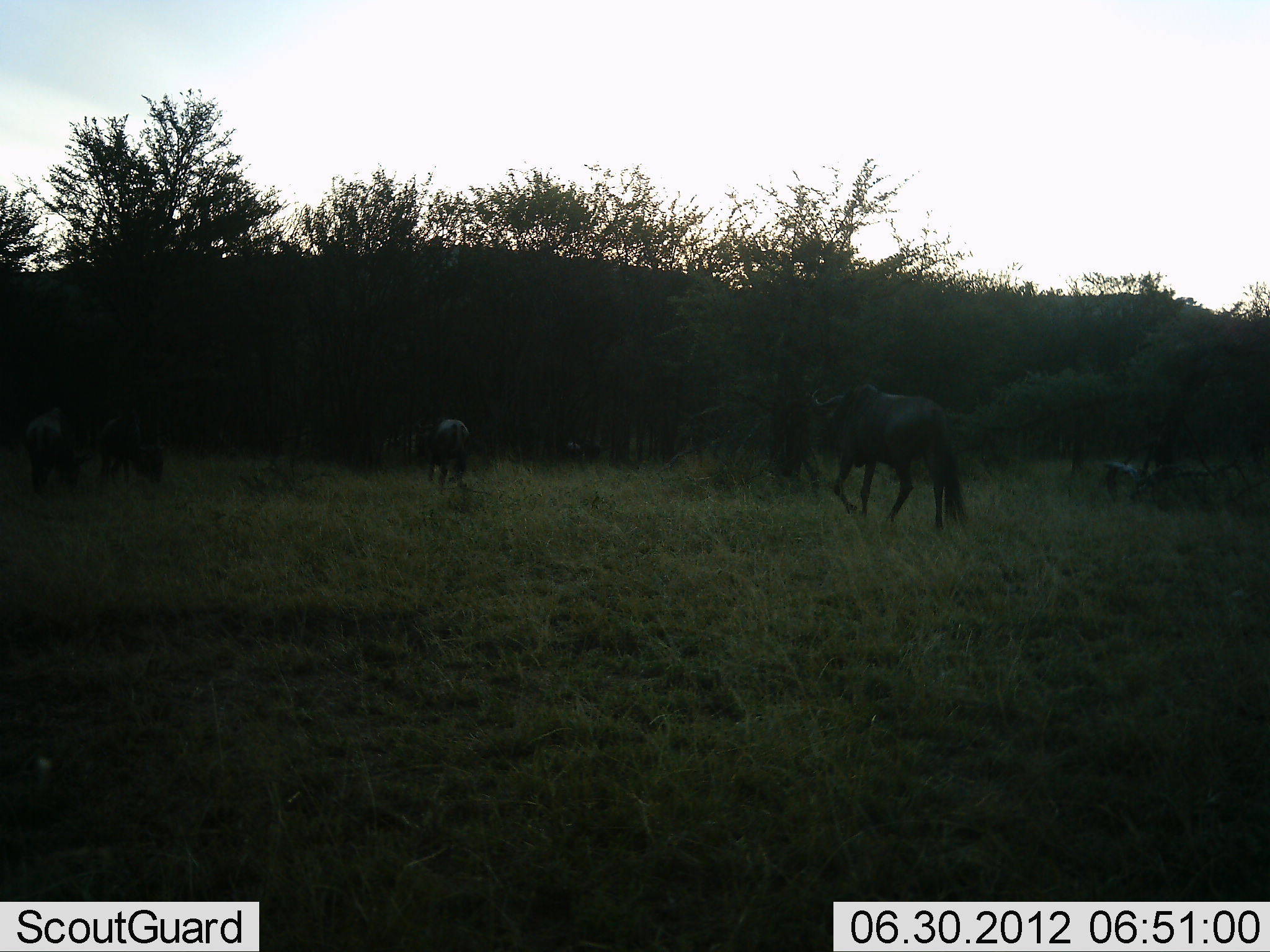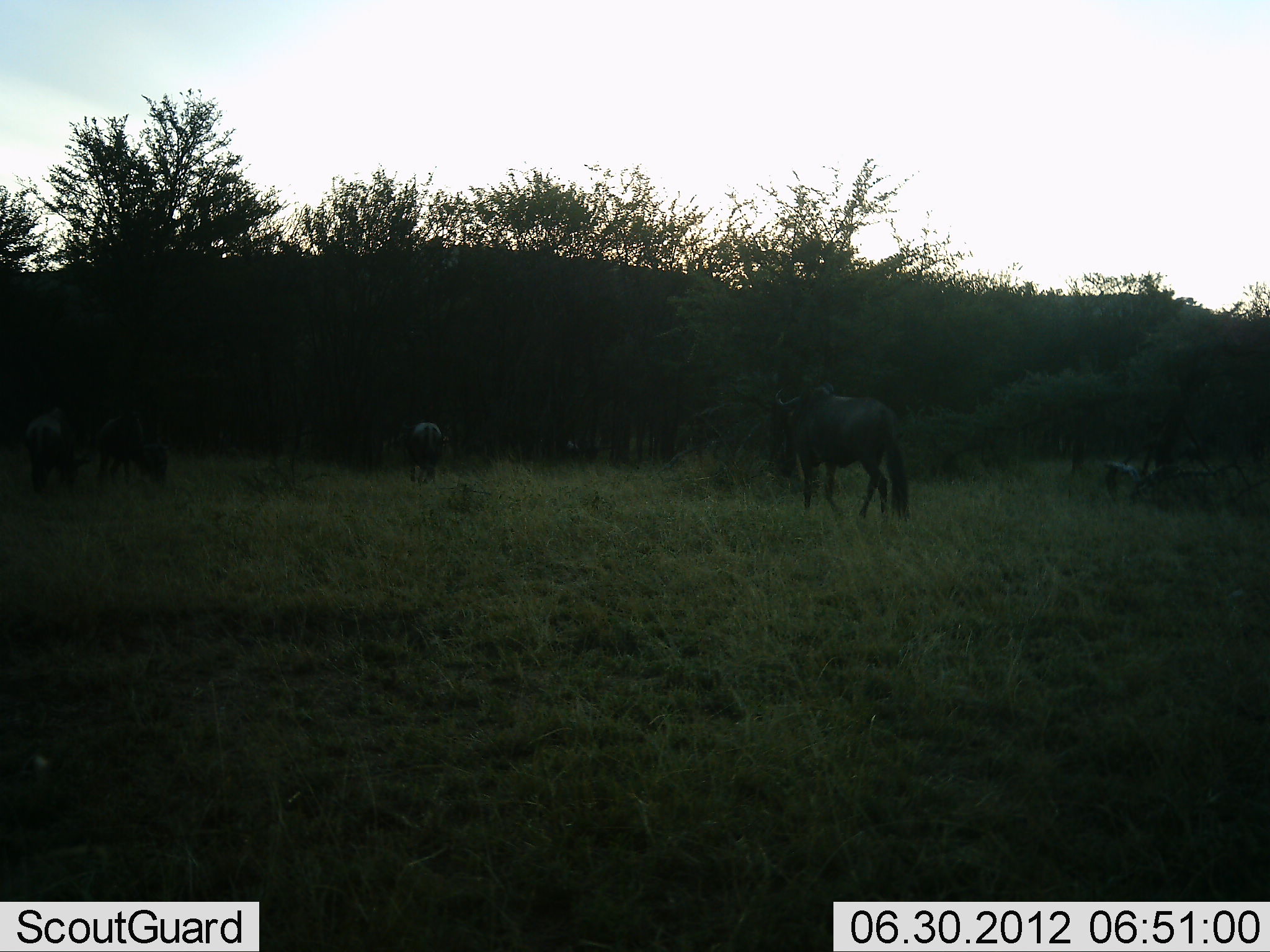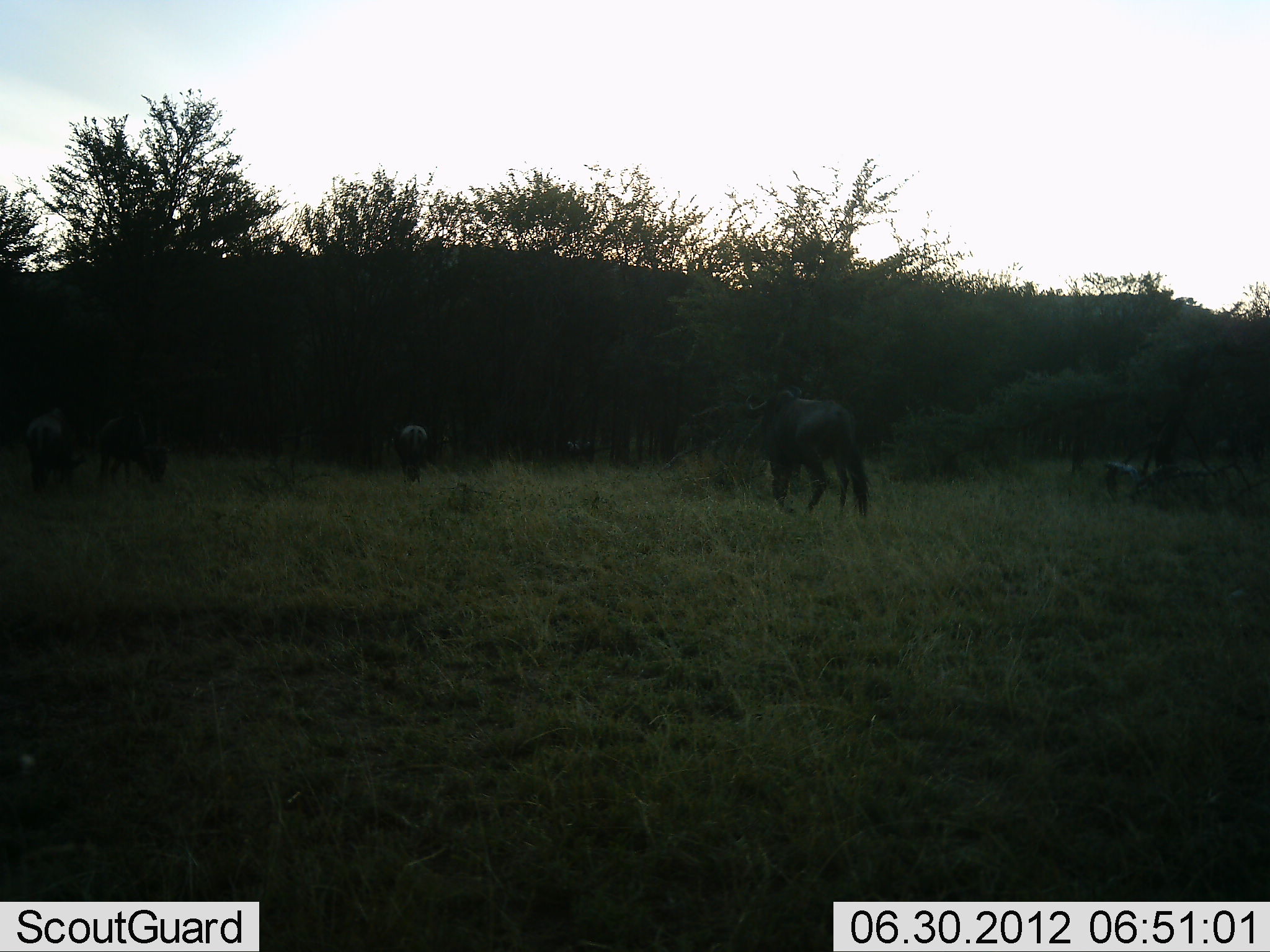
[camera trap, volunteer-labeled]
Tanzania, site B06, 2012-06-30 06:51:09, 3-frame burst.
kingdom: Animalia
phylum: Chordata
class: Mammalia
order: Artiodactyla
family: Bovidae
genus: Connochaetes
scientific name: Connochaetes taurinus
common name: blue wildebeest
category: wildebeest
Wildebeest (blue wildebeest) (Connochaetes taurinus), count 3. Behavior (volunteer vote fractions): standing 20%, resting 0%, moving 100%, interacting 0%. Young present (vote fraction): 0%. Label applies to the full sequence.